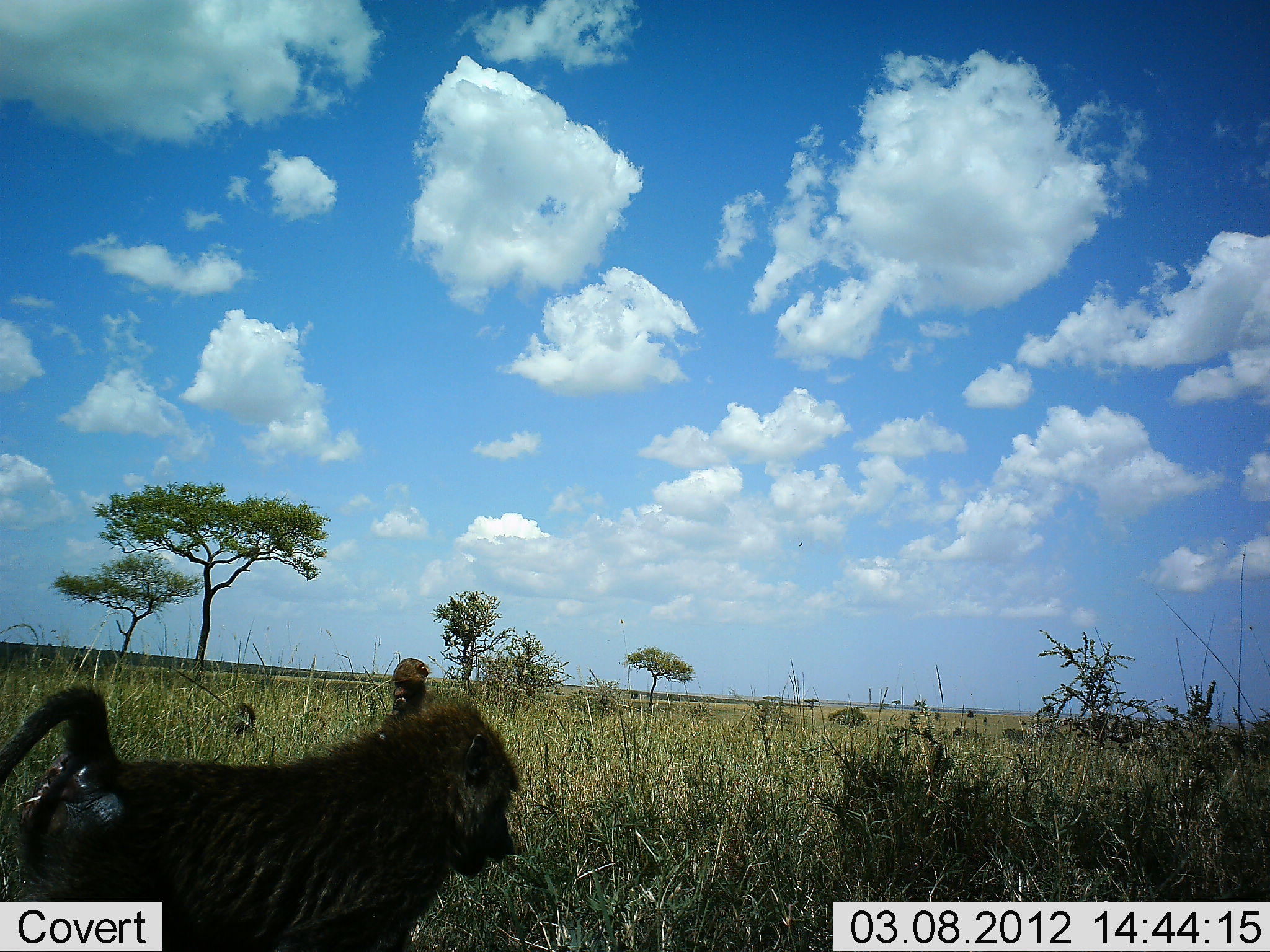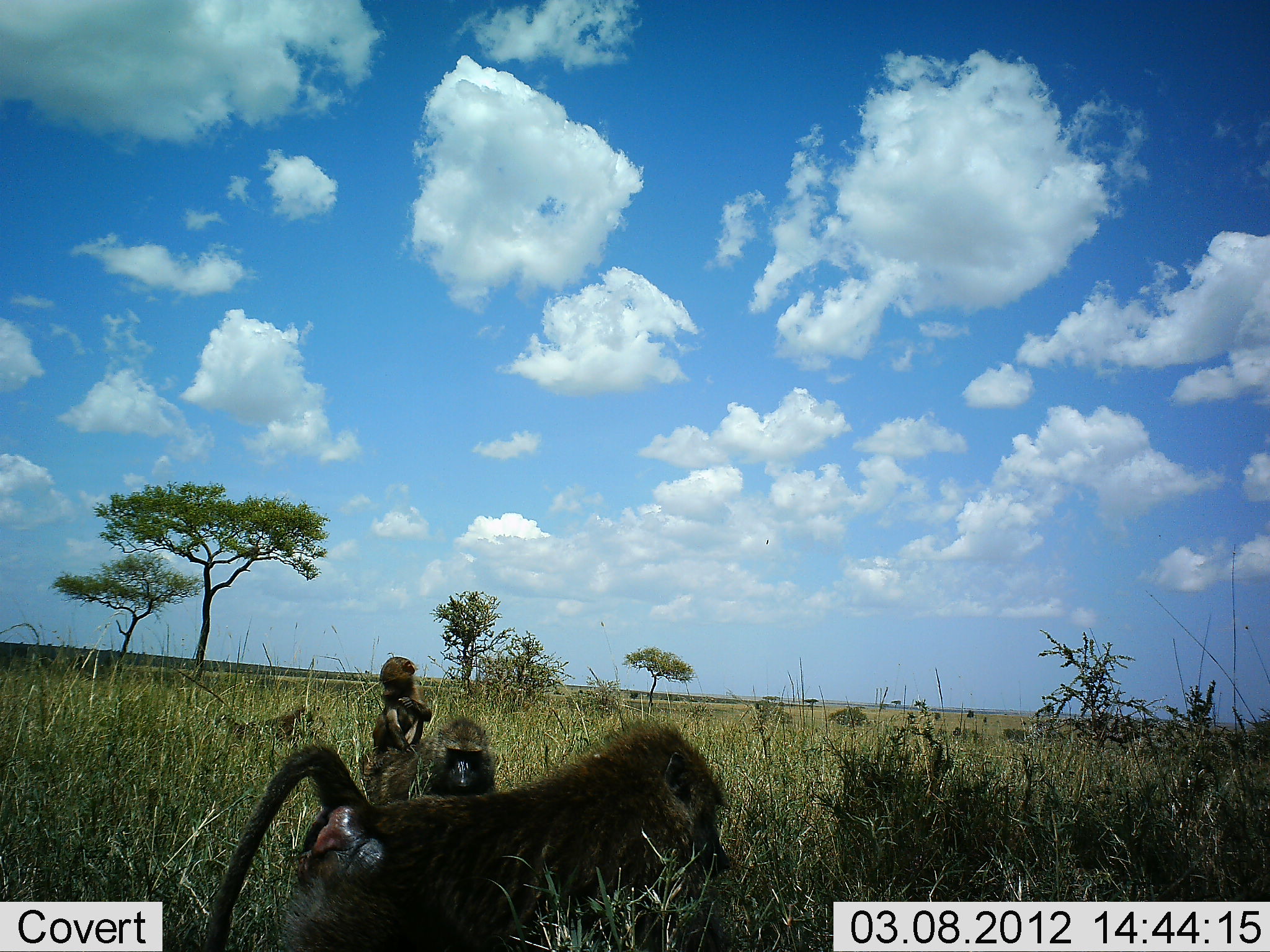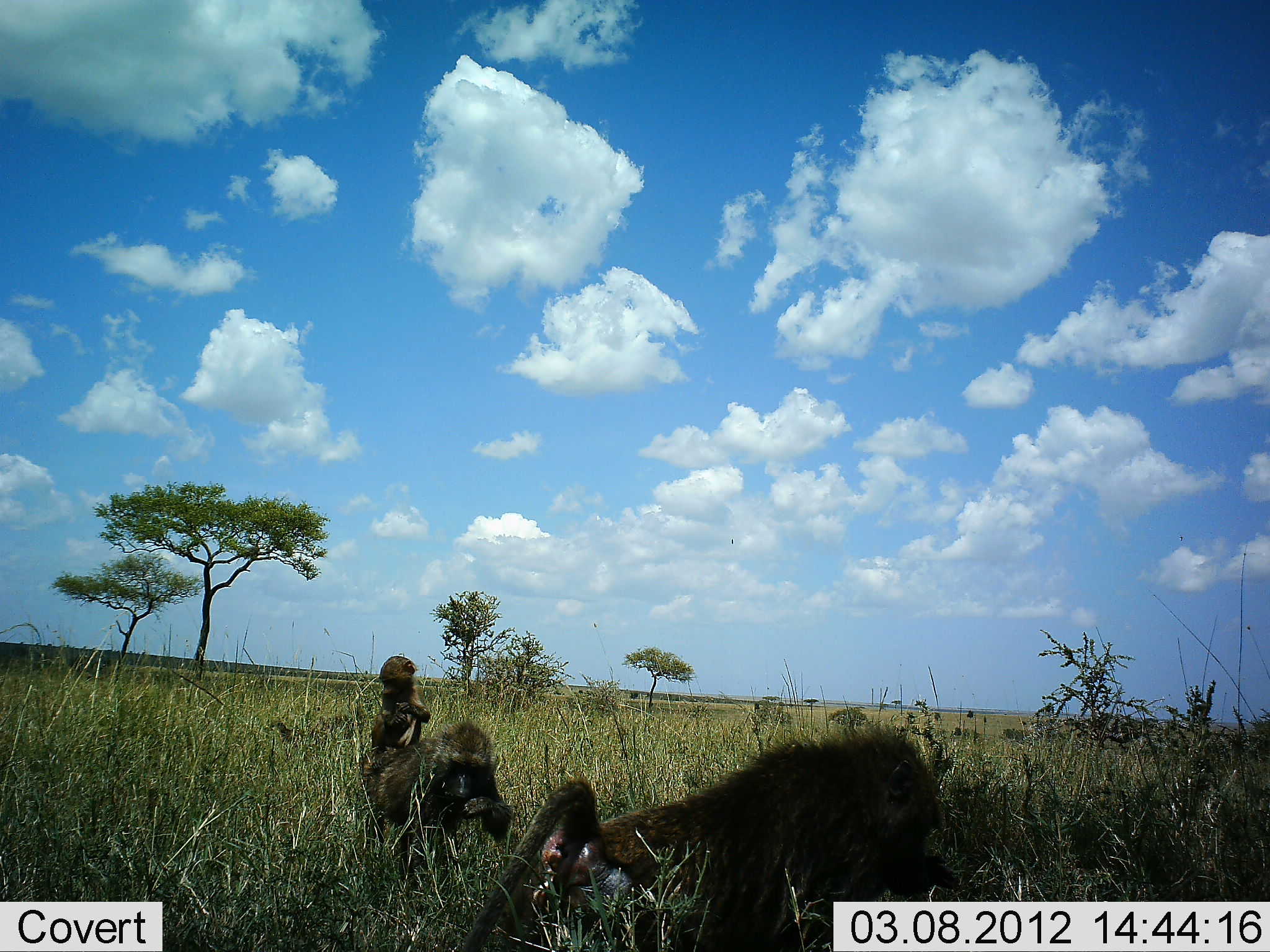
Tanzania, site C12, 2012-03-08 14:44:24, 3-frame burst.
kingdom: Animalia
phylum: Chordata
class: Mammalia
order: Primates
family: Cercopithecidae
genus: Papio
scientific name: Papio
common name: baboon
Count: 4.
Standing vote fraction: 19%.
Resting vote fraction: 7%.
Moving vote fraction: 89%.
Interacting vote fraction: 4%.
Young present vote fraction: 81%.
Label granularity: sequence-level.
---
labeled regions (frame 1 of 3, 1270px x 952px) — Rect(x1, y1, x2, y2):
animal: Rect(1, 684, 522, 952); Rect(389, 657, 435, 714); Rect(224, 700, 256, 738)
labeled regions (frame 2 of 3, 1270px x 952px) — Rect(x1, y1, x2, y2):
animal: Rect(197, 720, 739, 952); Rect(363, 717, 498, 806); Rect(372, 655, 435, 758); Rect(218, 702, 331, 747)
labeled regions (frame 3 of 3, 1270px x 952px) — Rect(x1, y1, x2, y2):
animal: Rect(449, 723, 966, 952); Rect(357, 720, 517, 879); Rect(369, 654, 432, 751); Rect(270, 720, 306, 745)